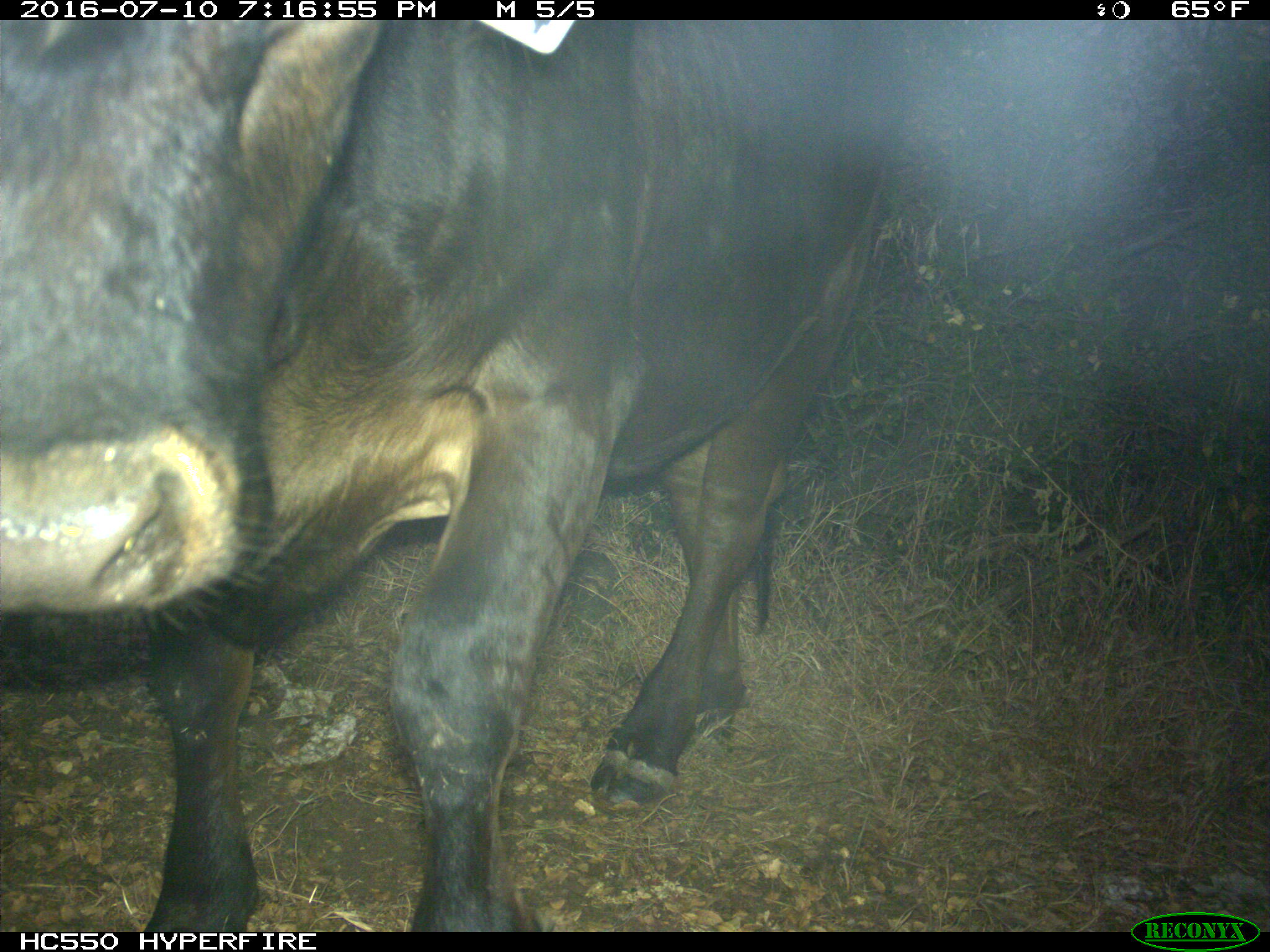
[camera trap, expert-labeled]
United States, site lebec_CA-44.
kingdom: Animalia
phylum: Chordata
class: Mammalia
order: Artiodactyla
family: Bovidae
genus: Bos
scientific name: Bos taurus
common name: domestic cow